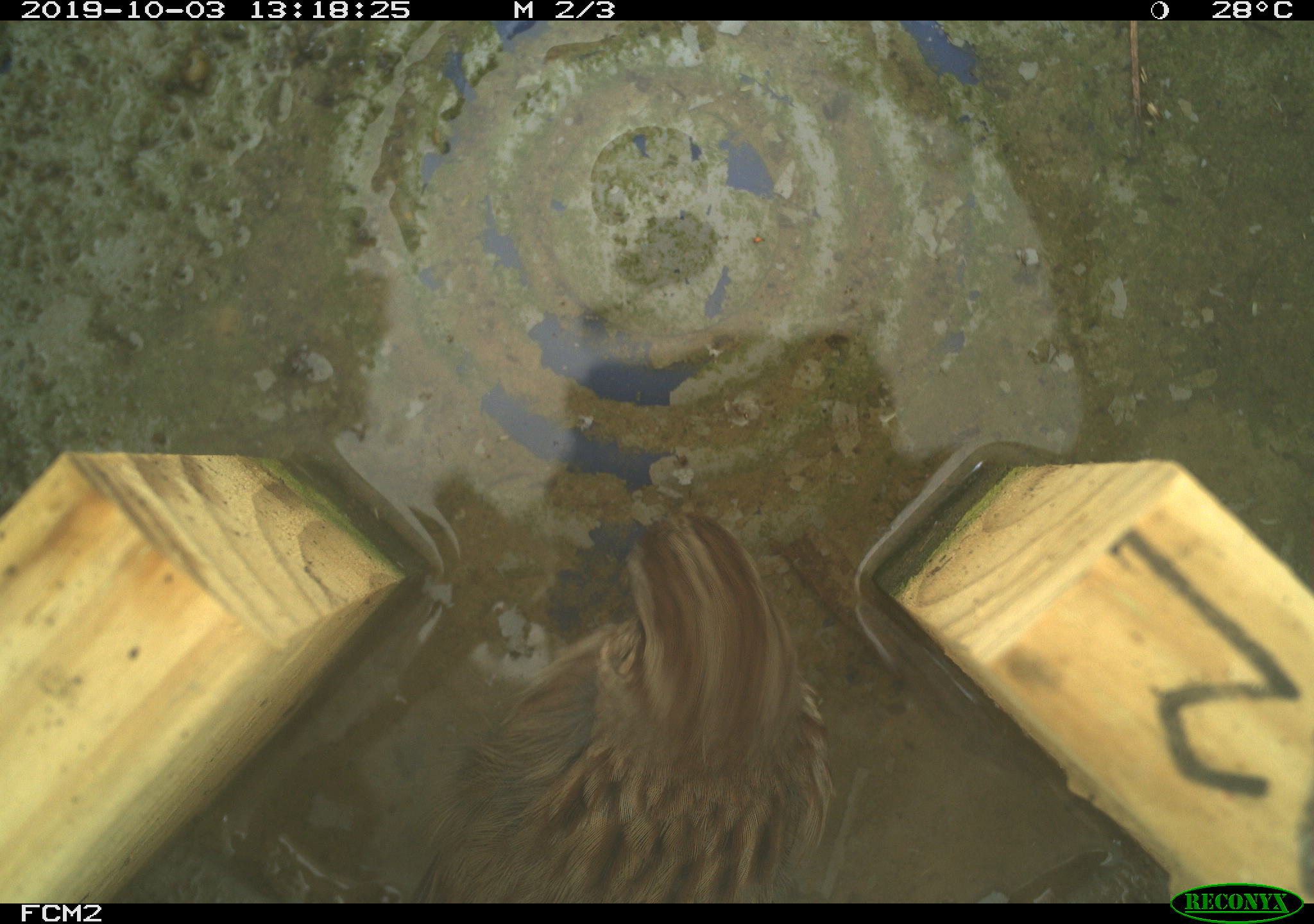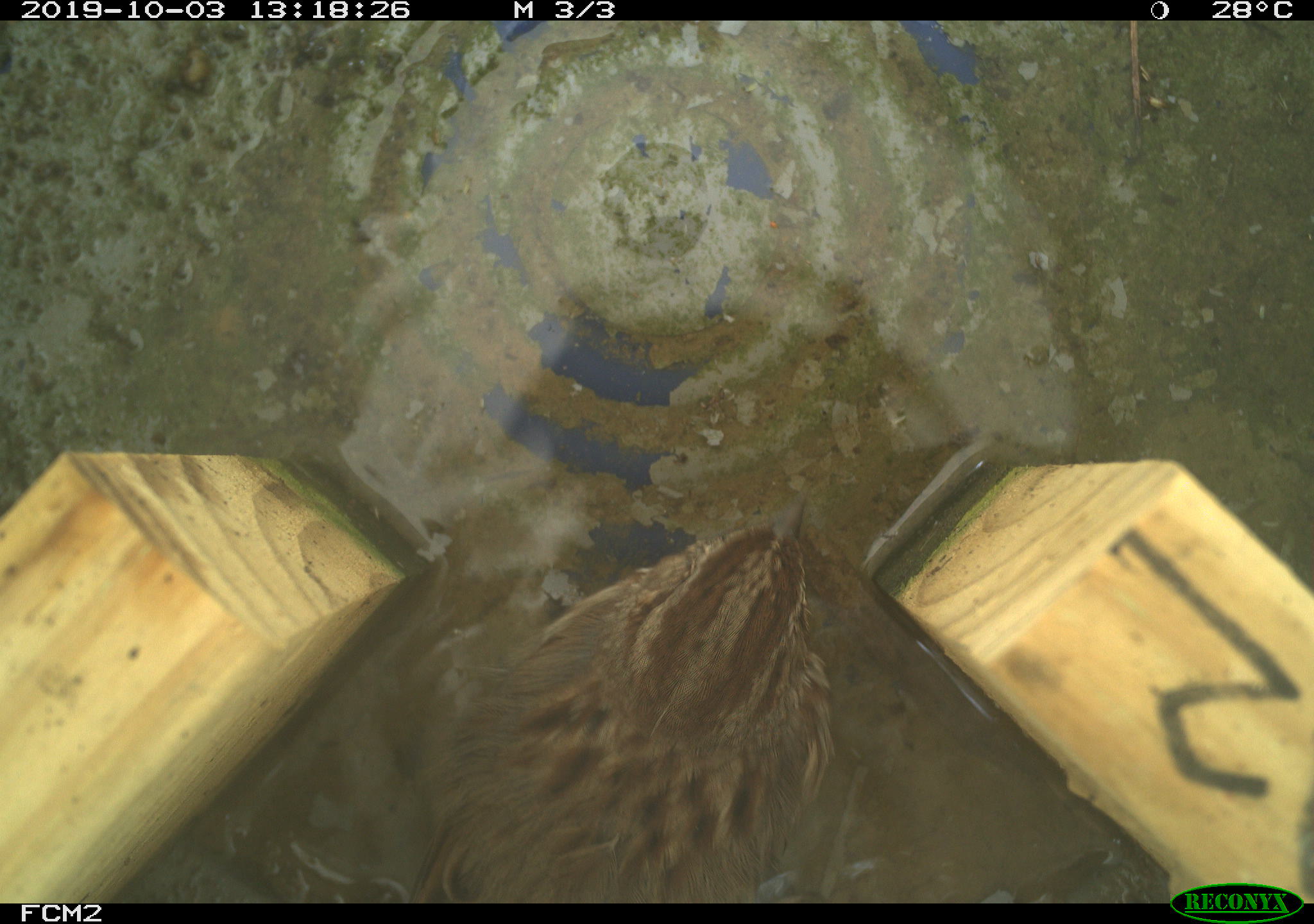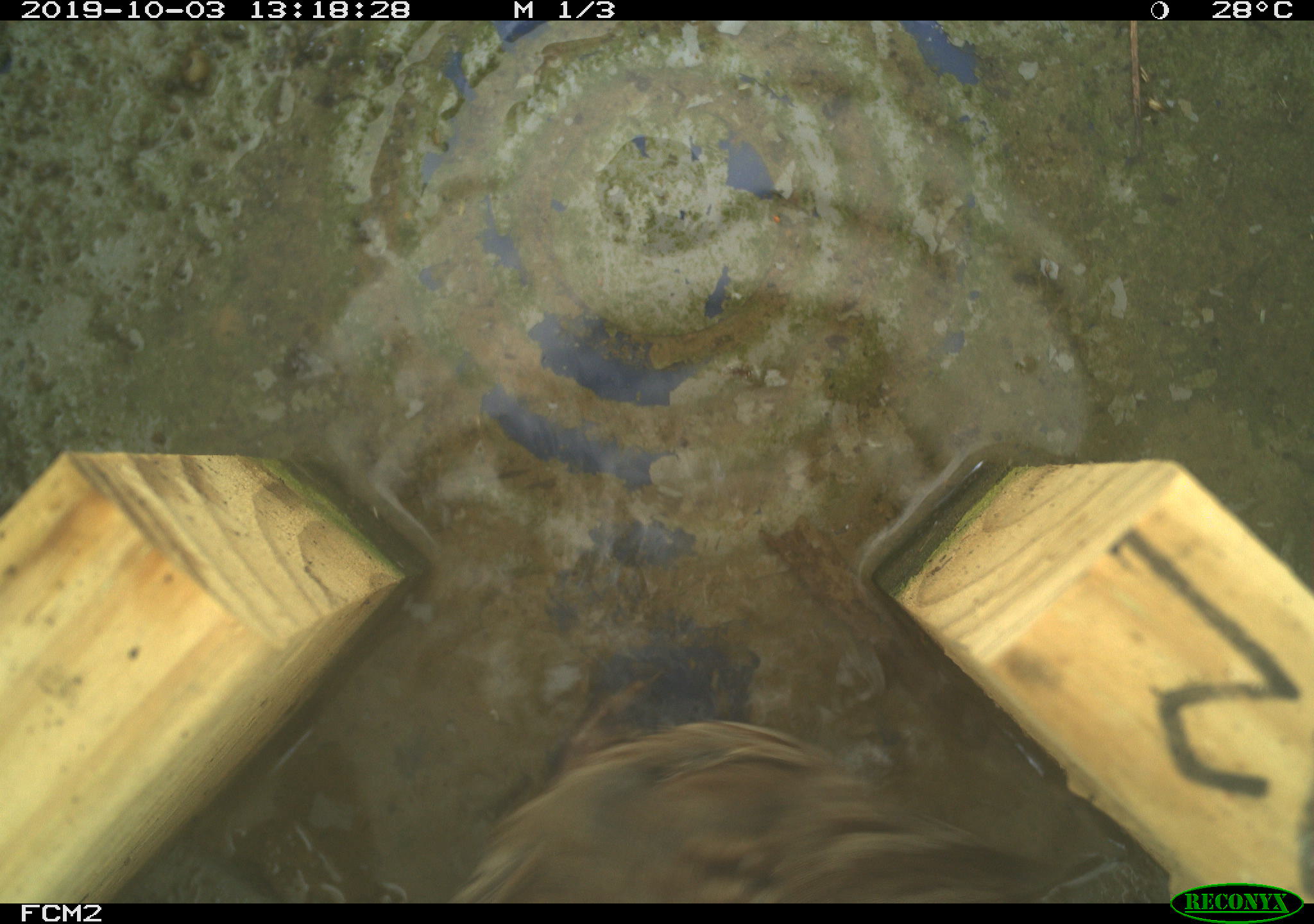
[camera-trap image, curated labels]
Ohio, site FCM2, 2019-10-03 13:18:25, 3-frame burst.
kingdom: Animalia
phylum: Chordata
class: Aves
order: Passeriformes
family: Passerellidae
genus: Melospiza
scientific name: Melospiza melodia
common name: song sparrow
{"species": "song sparrow (Melospiza melodia)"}